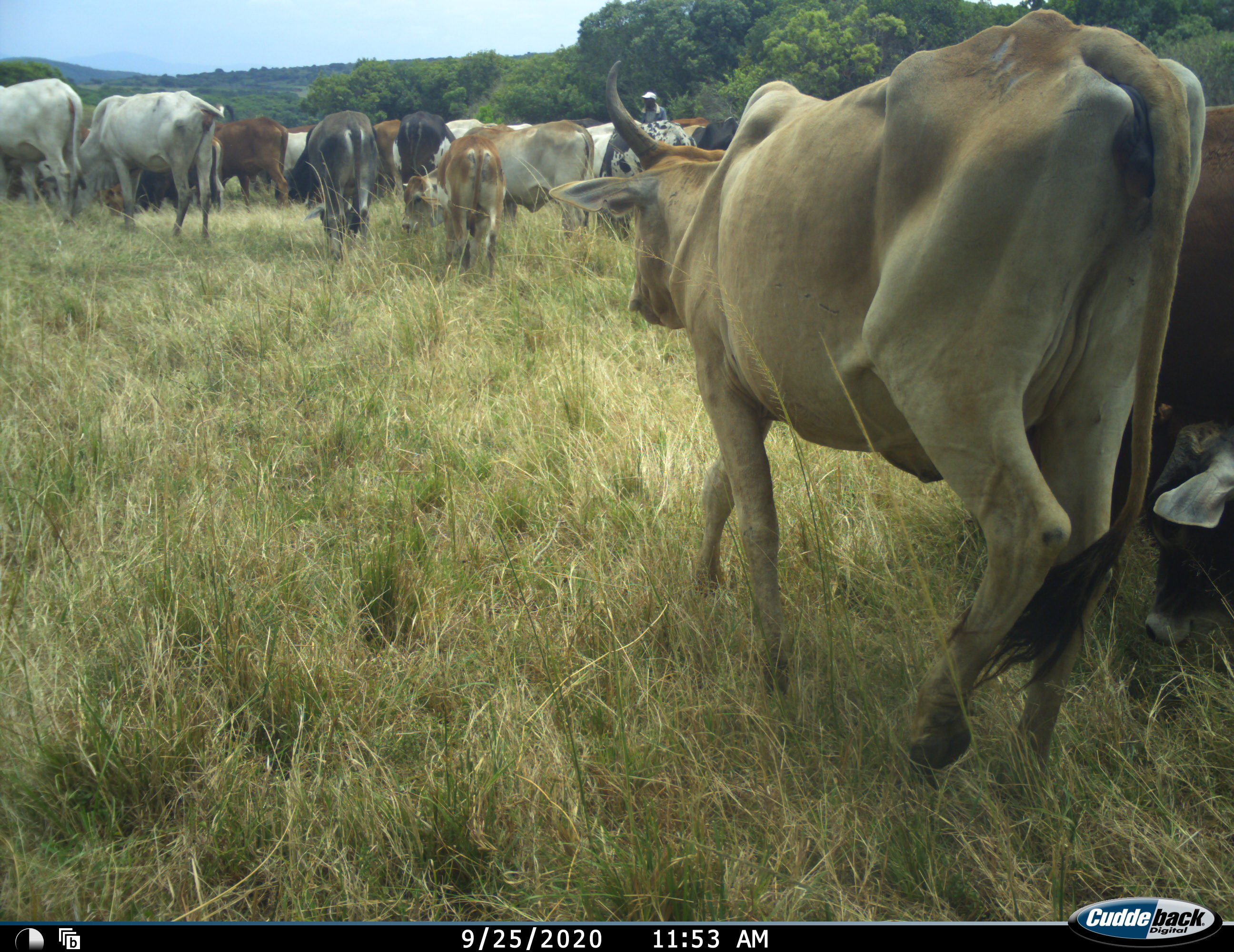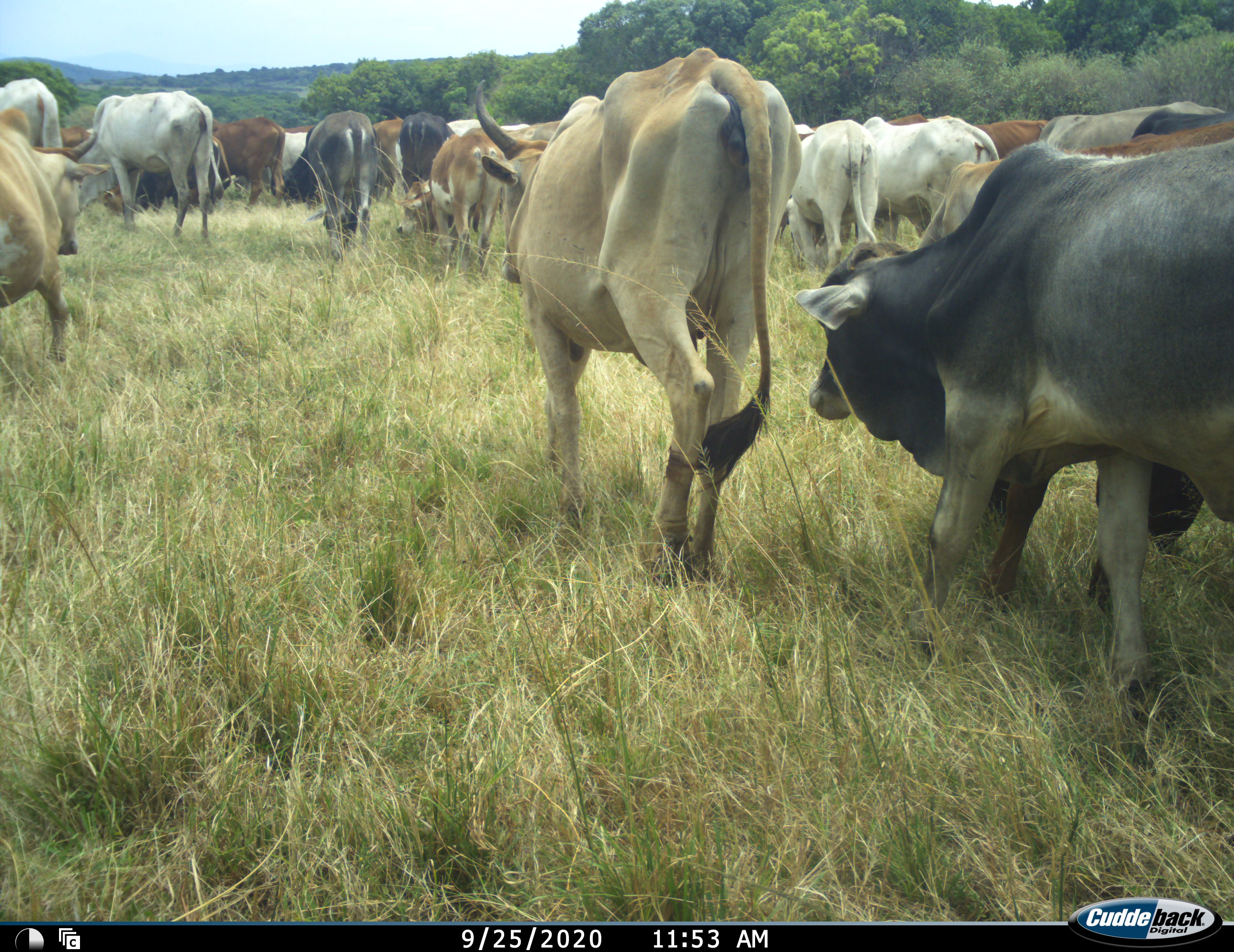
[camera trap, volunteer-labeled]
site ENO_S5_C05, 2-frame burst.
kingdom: Animalia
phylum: Chordata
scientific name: Vertebrata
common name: domestic animal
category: domesticanimal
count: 11-50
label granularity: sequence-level